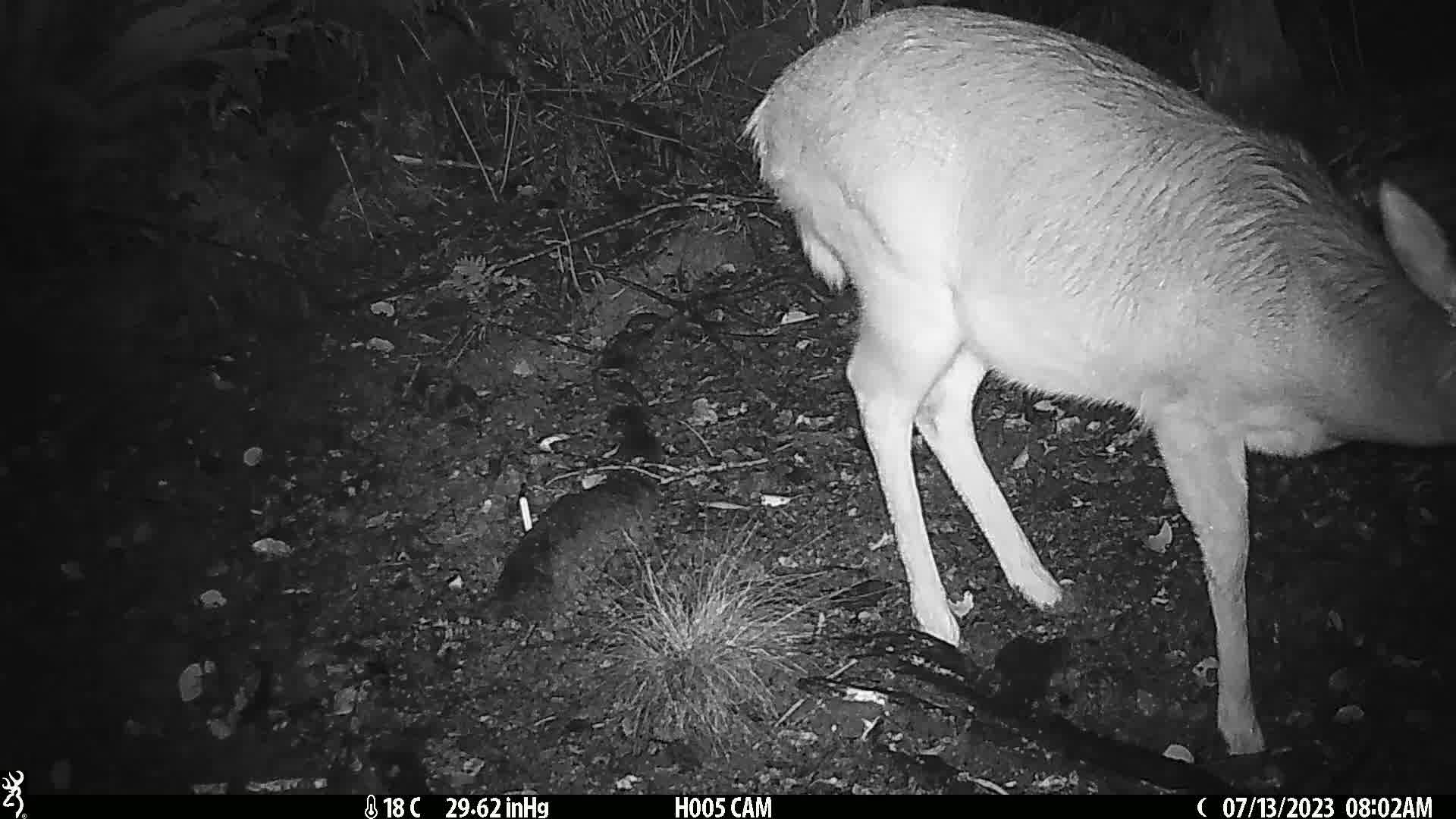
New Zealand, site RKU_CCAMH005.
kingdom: Animalia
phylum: Chordata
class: Mammalia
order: Artiodactyla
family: Cervidae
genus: Odocoileus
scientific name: Odocoileus virginianus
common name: white-tailed deer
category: white tailed deer